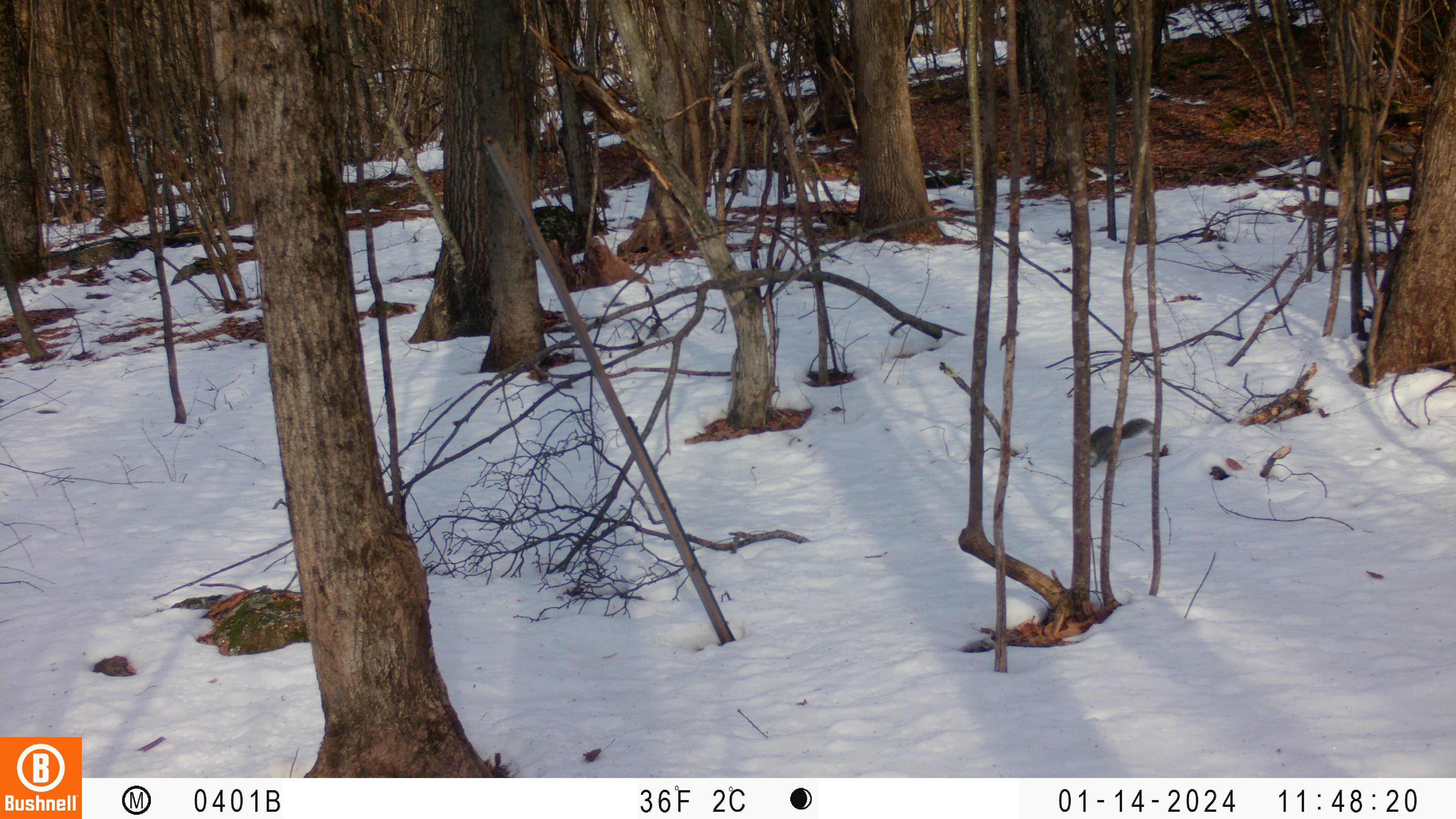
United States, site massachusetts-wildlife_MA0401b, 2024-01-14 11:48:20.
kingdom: Animalia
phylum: Chordata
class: Mammalia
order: Rodentia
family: Sciuridae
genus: Sciurus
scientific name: Sciurus carolinensis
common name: gray squirrel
Gray squirrel (Sciurus carolinensis).